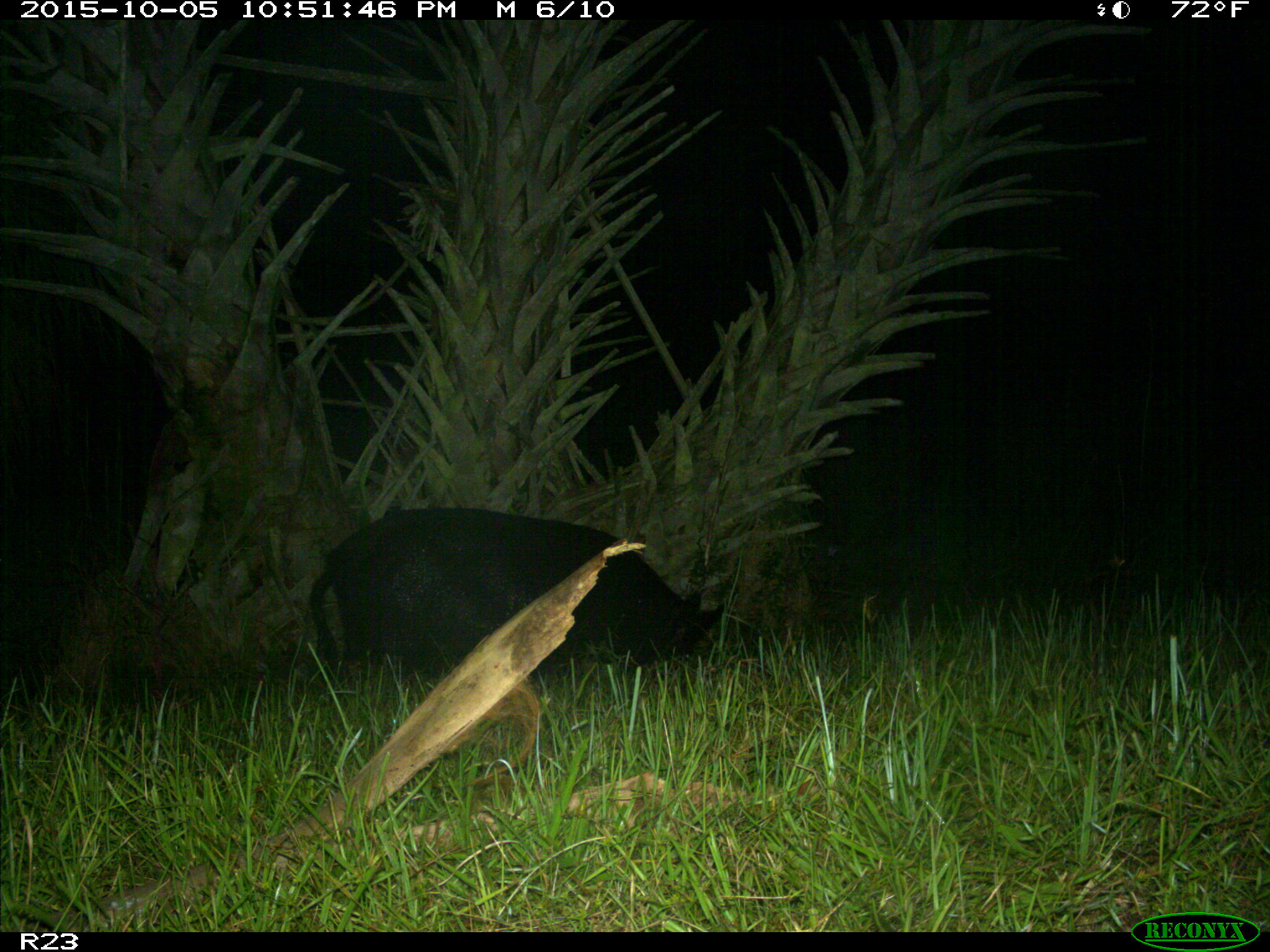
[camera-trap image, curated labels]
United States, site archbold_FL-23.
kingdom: Animalia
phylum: Chordata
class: Mammalia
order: Artiodactyla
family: Suidae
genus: Sus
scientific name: Sus scrofa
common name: wild boar